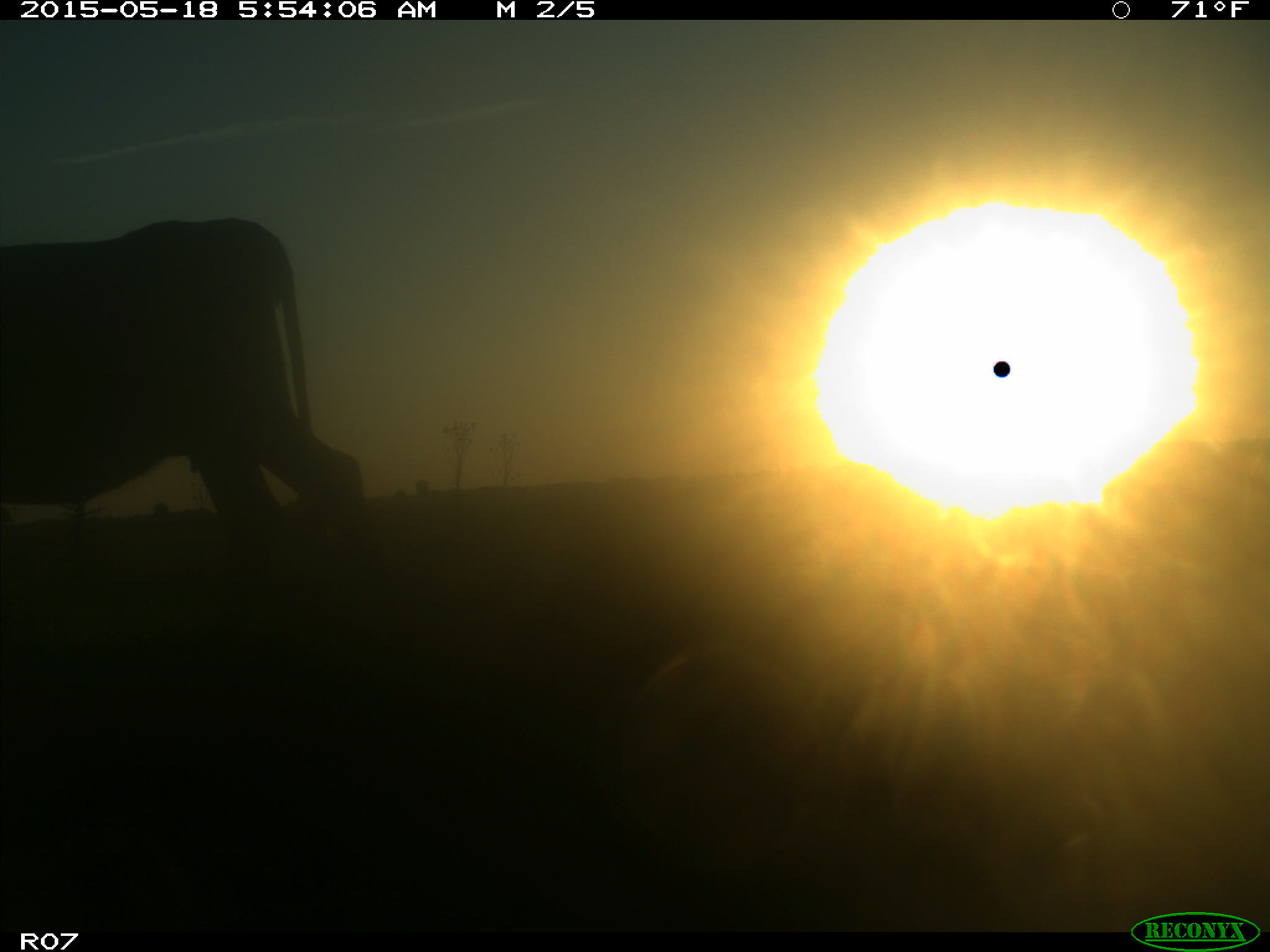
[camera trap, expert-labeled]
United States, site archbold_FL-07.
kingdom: Animalia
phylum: Chordata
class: Mammalia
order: Artiodactyla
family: Bovidae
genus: Bos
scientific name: Bos taurus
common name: domestic cow